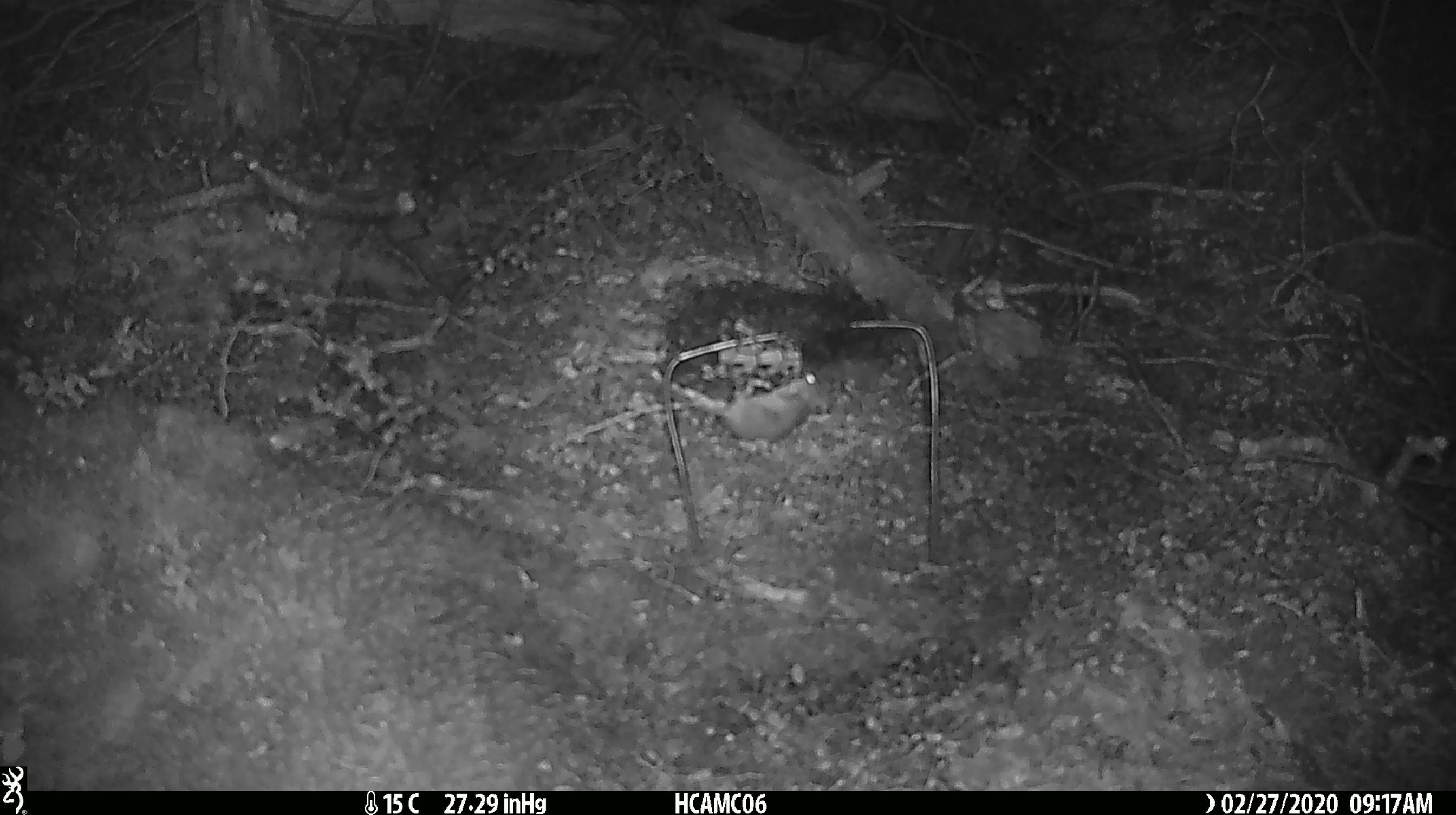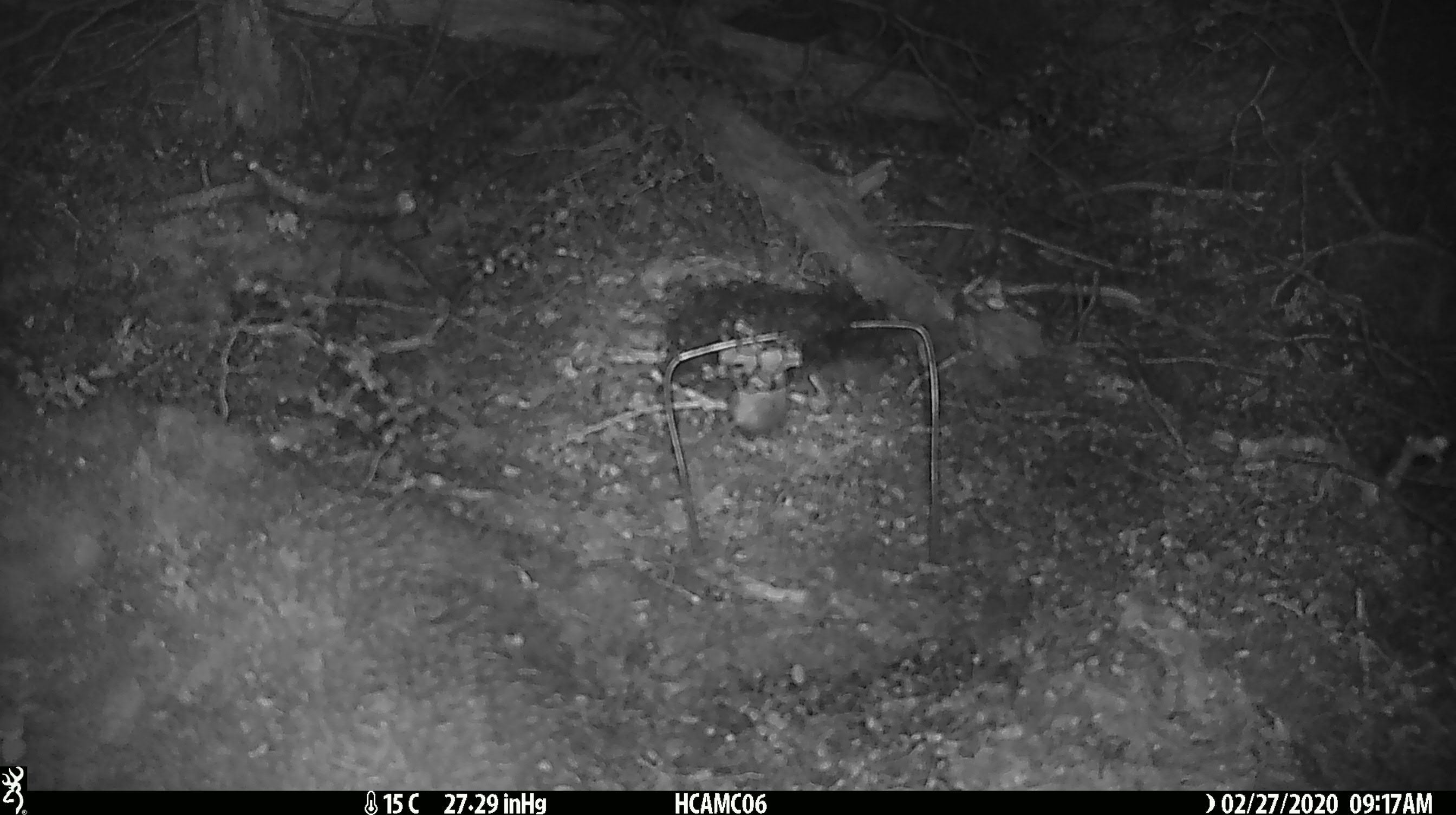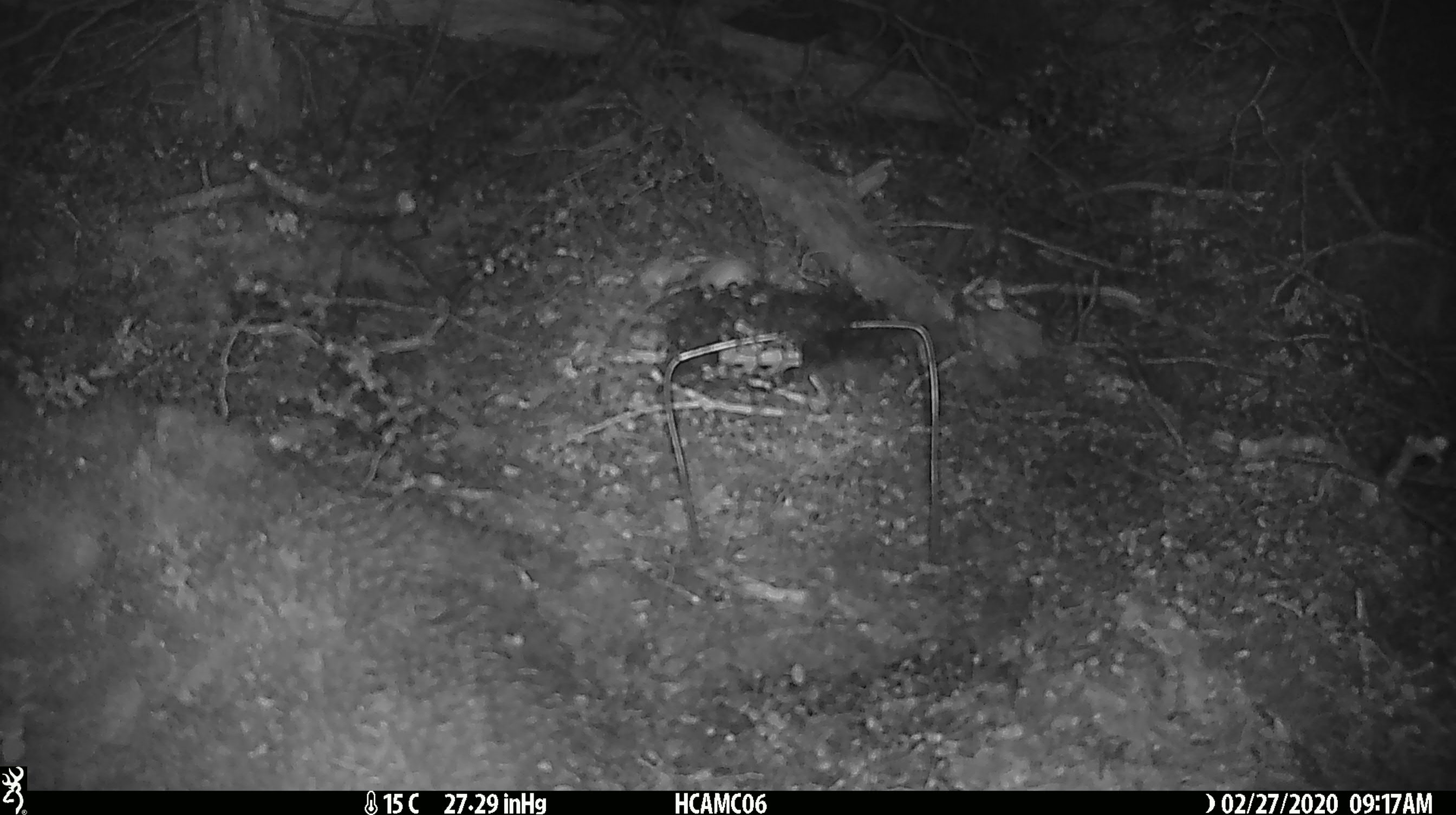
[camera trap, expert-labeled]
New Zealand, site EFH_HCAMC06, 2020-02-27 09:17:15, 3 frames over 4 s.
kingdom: Animalia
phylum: Chordata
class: Mammalia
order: Rodentia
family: Muridae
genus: Mus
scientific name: Mus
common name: mouse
Mouse (Mus).